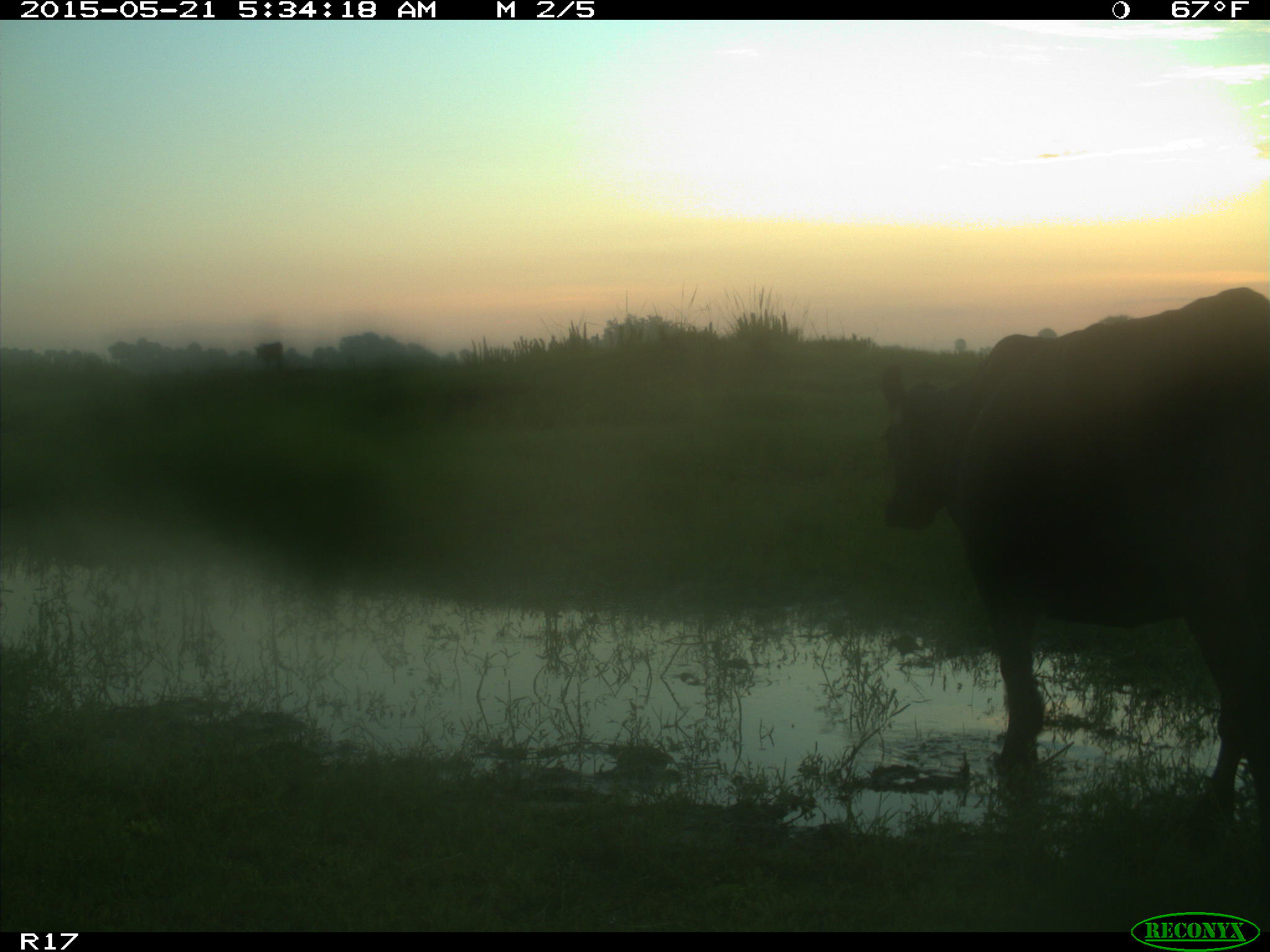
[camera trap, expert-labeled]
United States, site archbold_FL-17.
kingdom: Animalia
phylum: Chordata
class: Mammalia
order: Artiodactyla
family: Bovidae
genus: Bos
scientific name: Bos taurus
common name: domestic cow